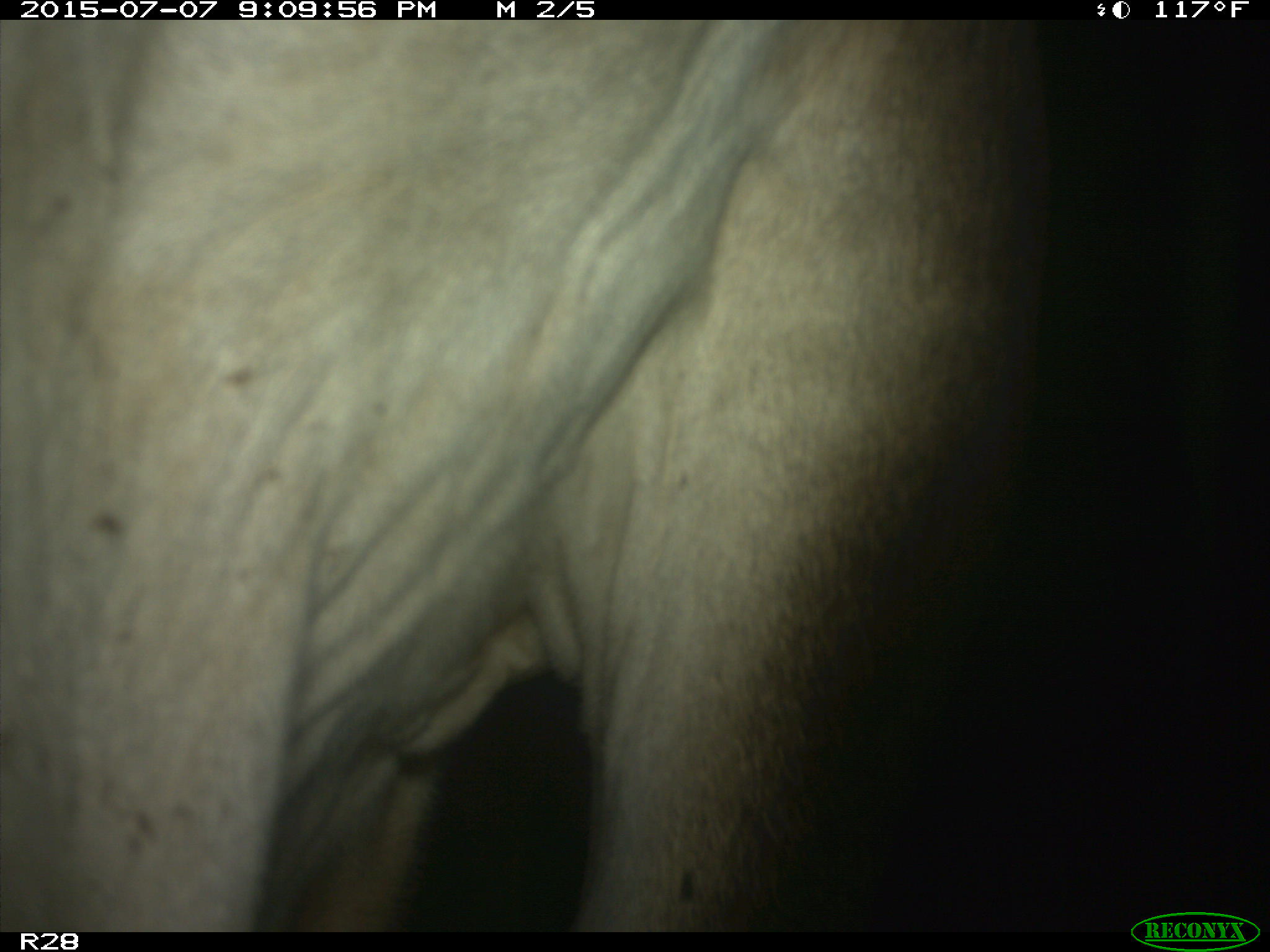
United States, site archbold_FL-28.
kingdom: Animalia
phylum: Chordata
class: Mammalia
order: Artiodactyla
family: Bovidae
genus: Bos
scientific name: Bos taurus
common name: domestic cow